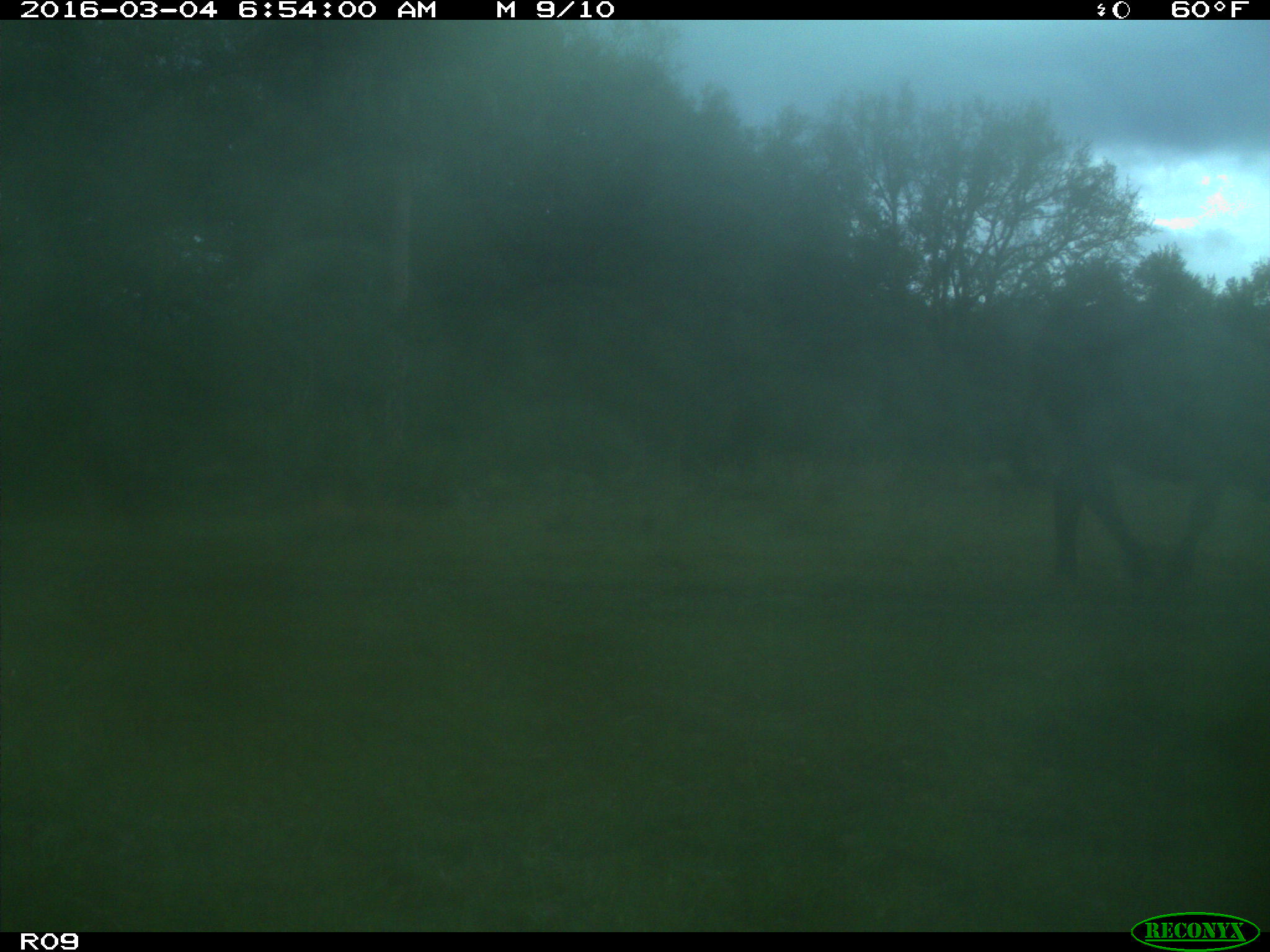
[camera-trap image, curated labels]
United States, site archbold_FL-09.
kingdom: Animalia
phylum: Chordata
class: Mammalia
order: Artiodactyla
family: Bovidae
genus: Bos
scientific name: Bos taurus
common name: domestic cow